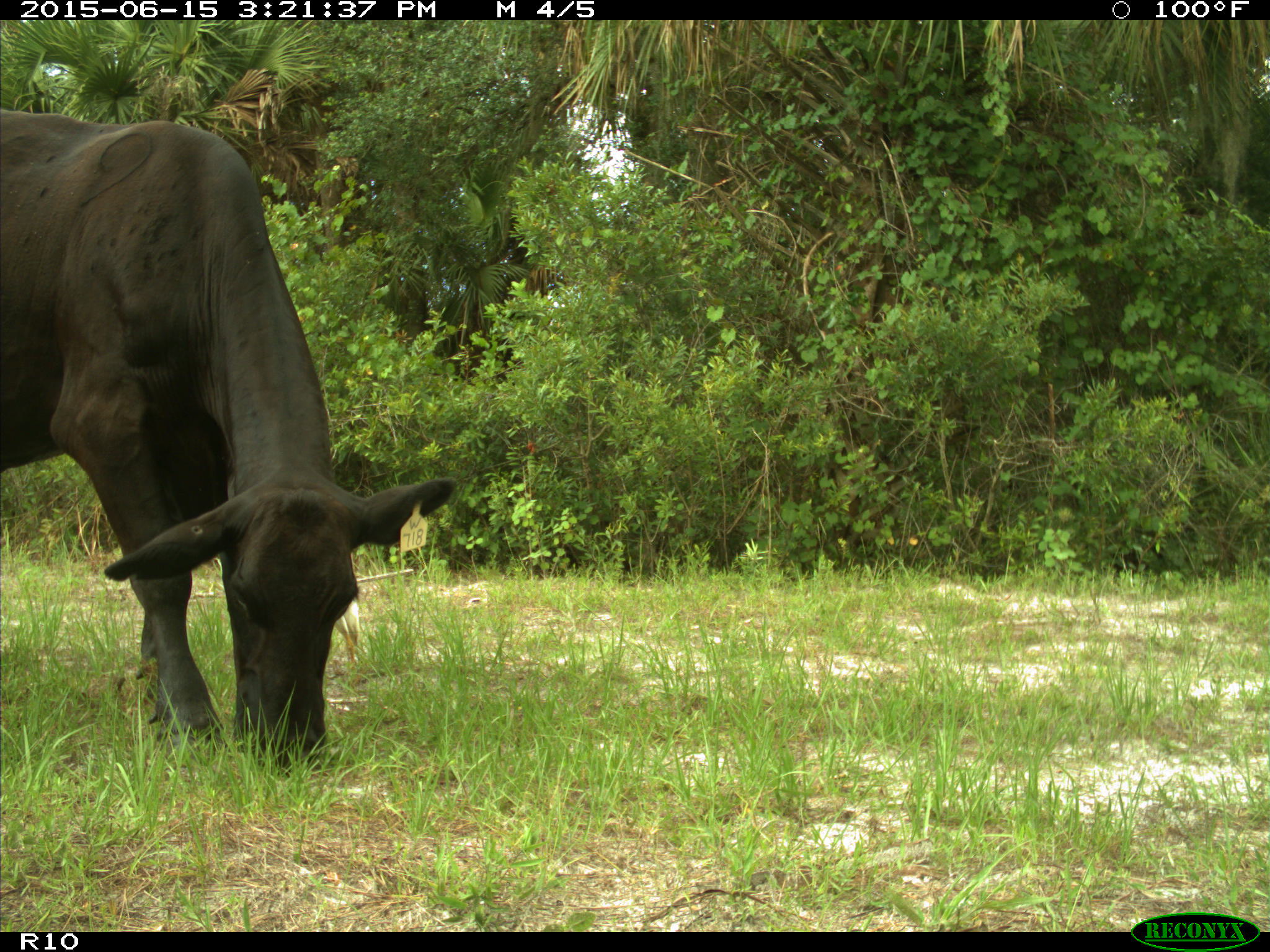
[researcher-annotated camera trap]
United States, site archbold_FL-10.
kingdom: Animalia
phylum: Chordata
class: Mammalia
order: Artiodactyla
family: Bovidae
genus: Bos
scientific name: Bos taurus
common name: domestic cow